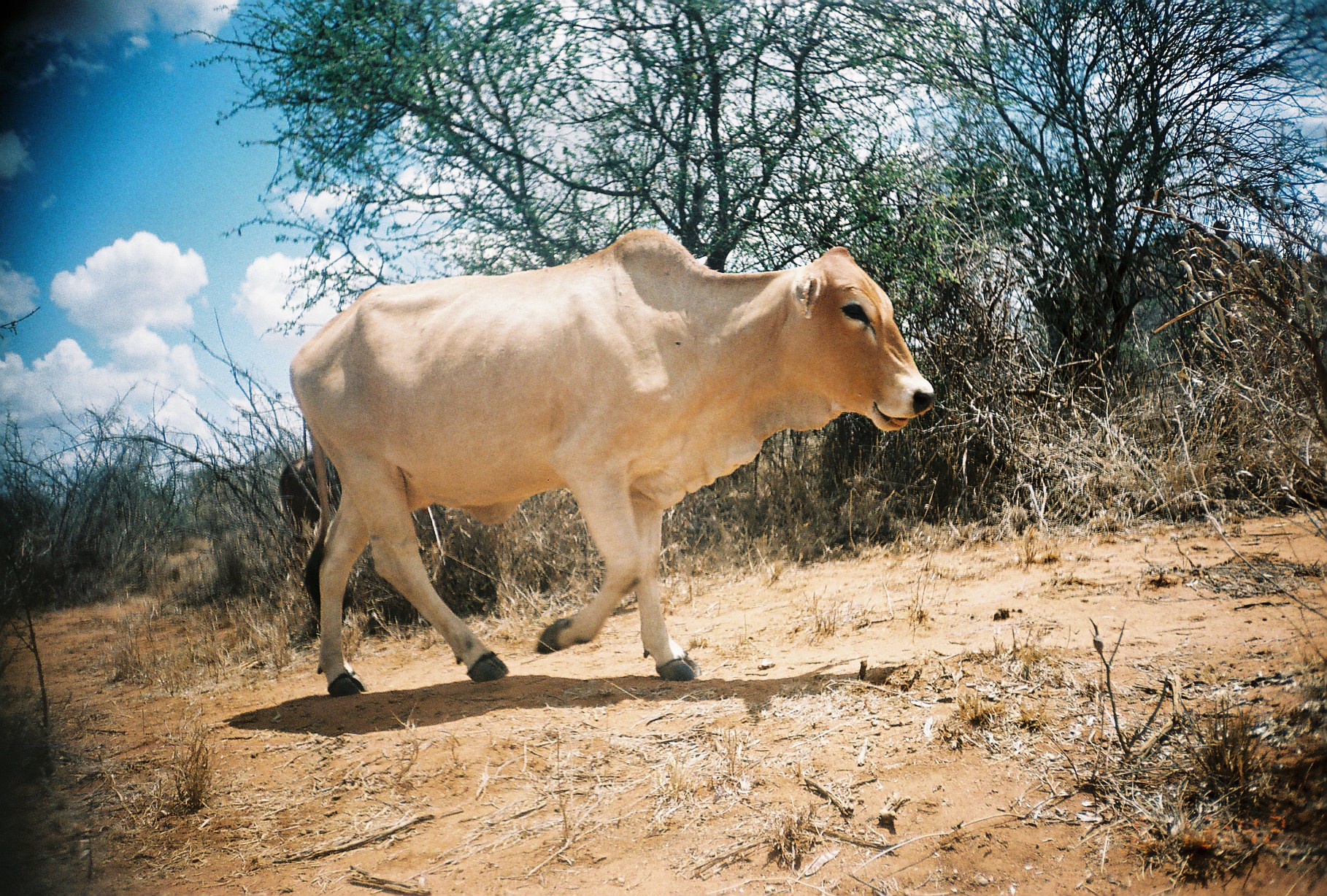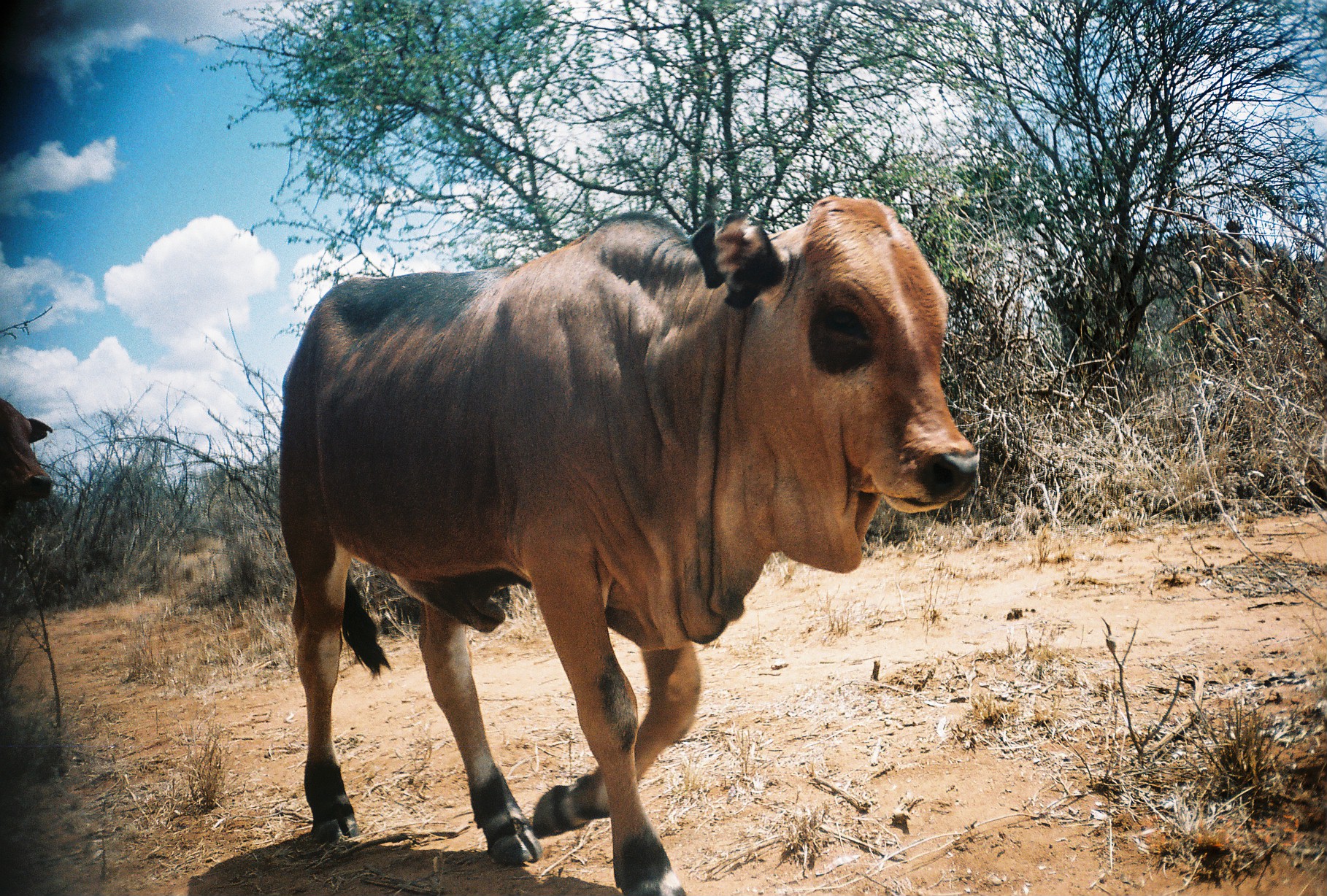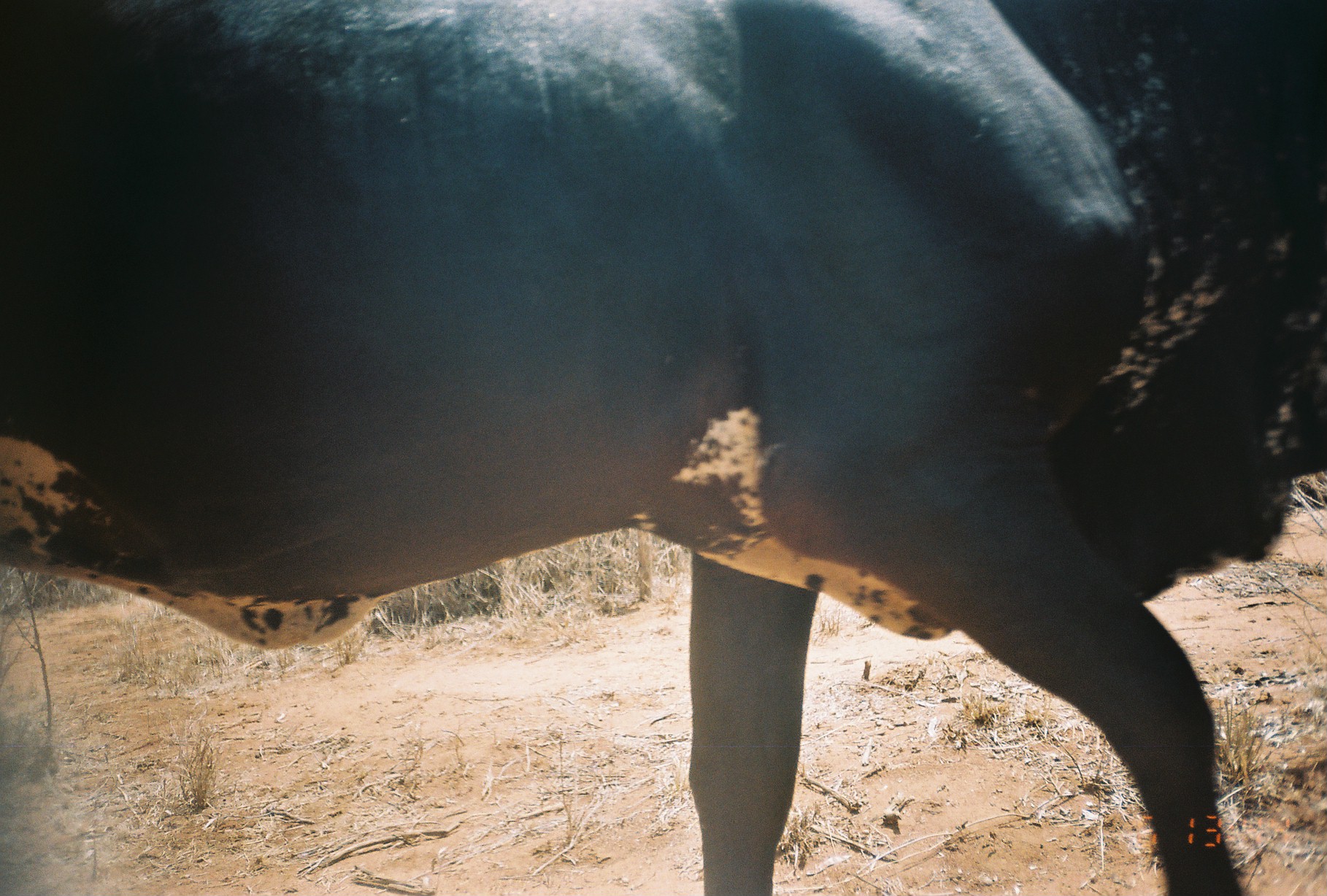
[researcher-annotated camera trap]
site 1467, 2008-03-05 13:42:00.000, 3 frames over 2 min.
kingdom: Animalia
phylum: Chordata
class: Mammalia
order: Artiodactyla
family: Bovidae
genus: Bos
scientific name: Bos taurus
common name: domestic cattle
Bos taurus (domestic cattle), count 2.